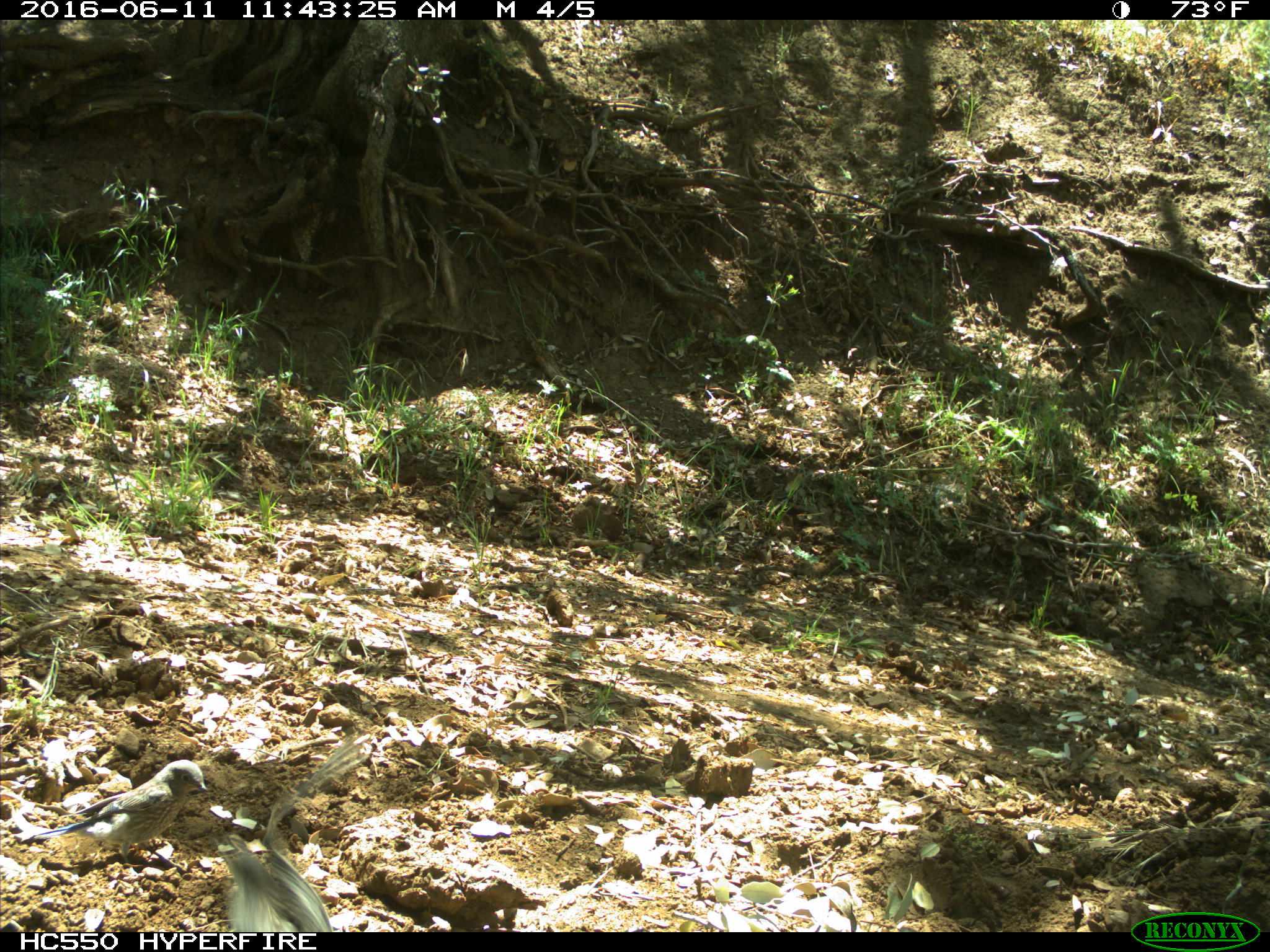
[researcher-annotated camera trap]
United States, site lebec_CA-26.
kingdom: Animalia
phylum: Chordata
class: Aves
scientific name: Aves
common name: birds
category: unidentified bird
Unidentified bird (birds) (Aves).